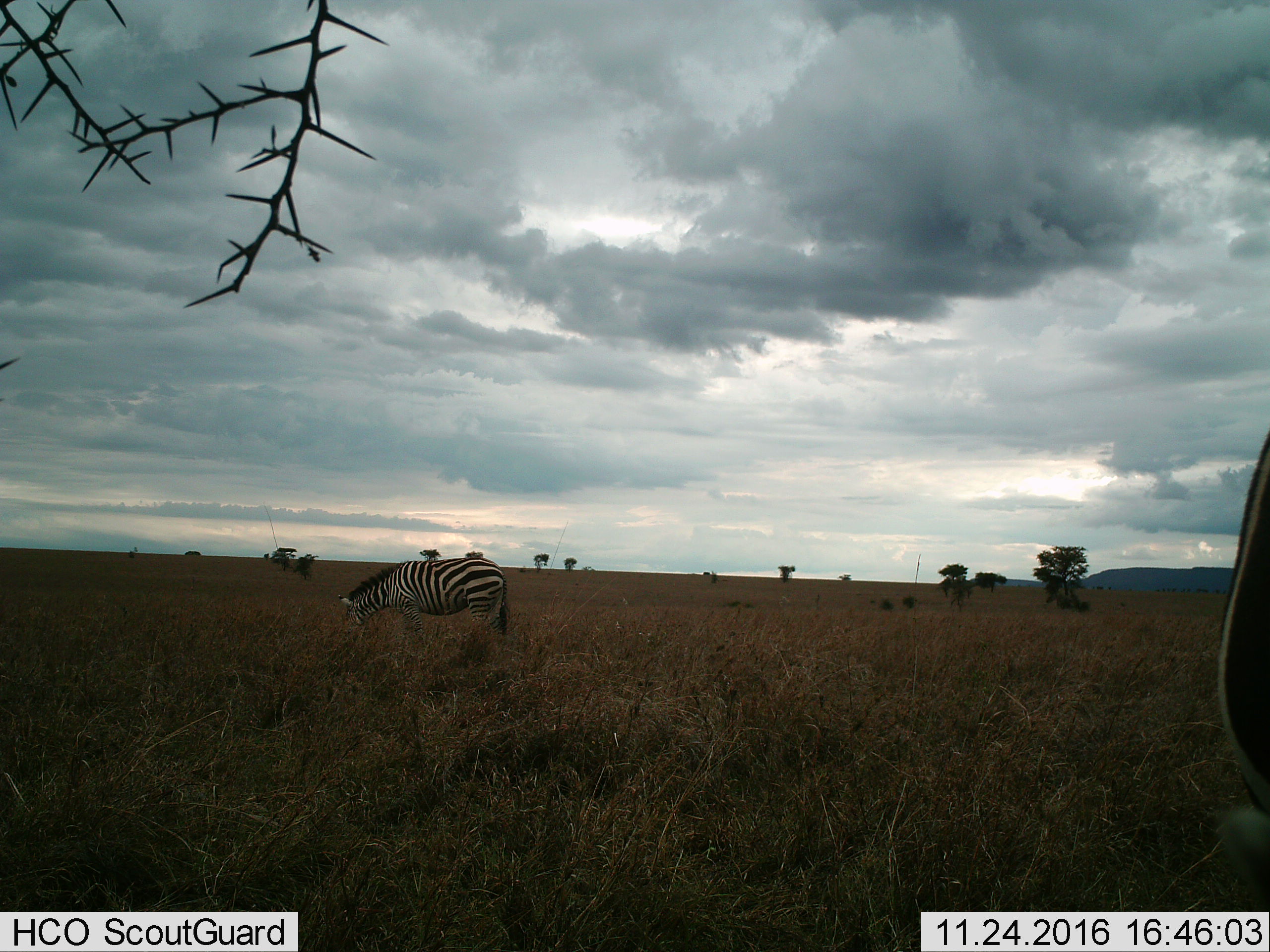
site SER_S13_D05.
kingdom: Animalia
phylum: Chordata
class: Mammalia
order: Perissodactyla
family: Equidae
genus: Equus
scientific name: Equus quagga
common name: plains zebra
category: zebraplains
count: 2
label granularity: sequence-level